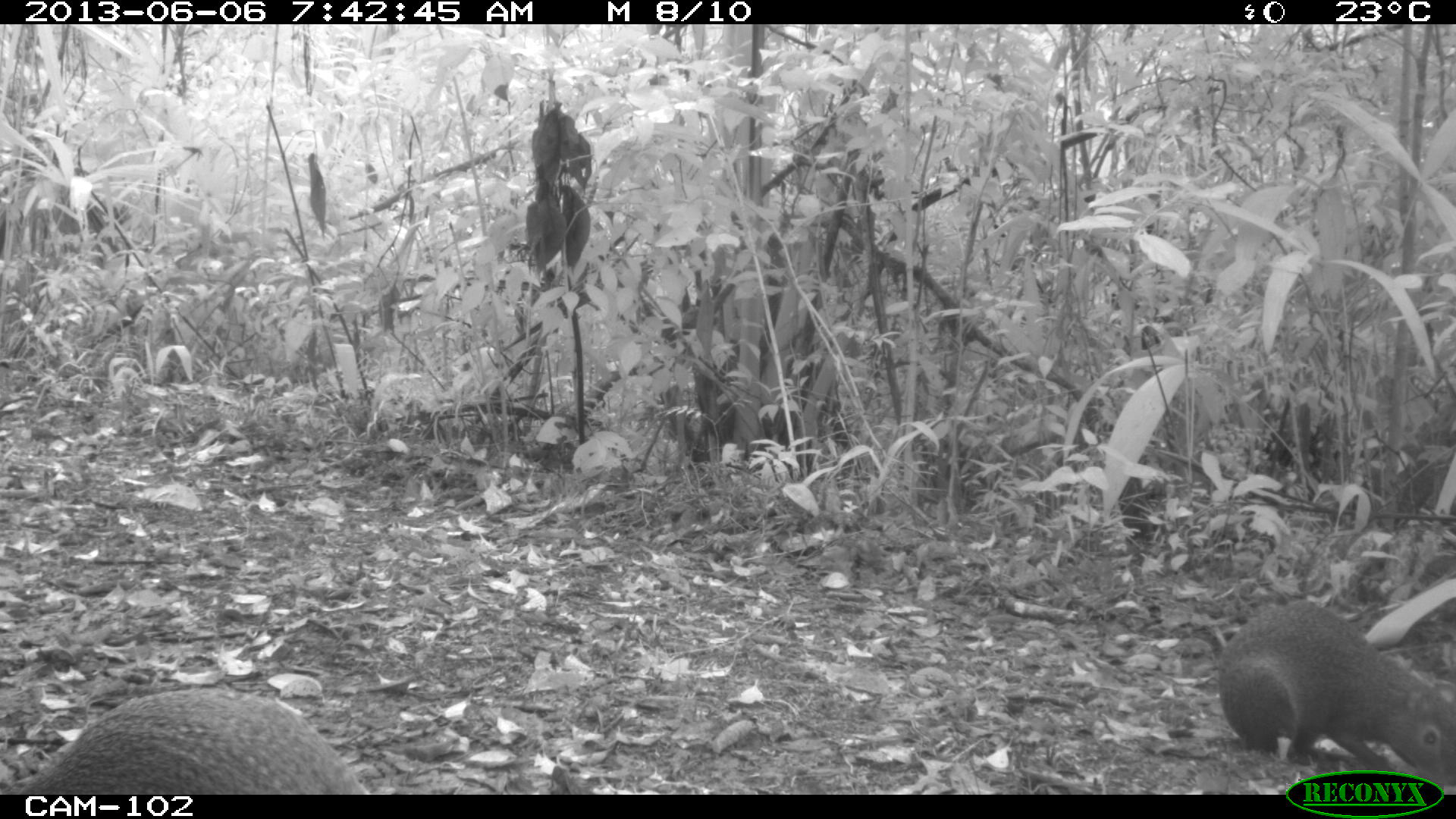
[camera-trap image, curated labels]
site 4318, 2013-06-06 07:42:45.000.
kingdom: Animalia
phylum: Chordata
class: Mammalia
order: Rodentia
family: Dasyproctidae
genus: Dasyprocta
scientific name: Dasyprocta punctata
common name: central american agouti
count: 2